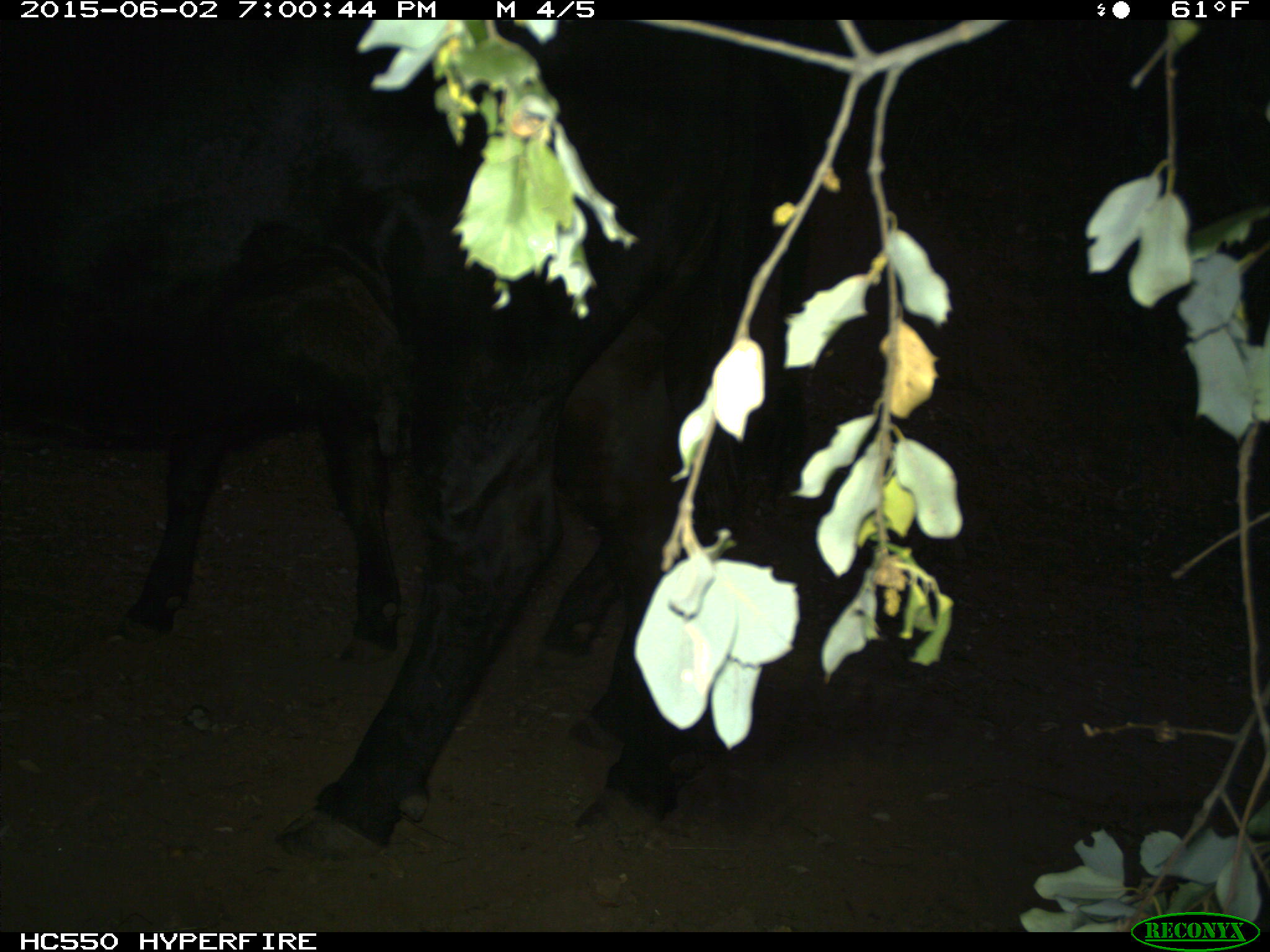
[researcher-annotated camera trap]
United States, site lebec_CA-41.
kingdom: Animalia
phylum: Chordata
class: Mammalia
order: Artiodactyla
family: Bovidae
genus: Bos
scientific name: Bos taurus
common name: domestic cow